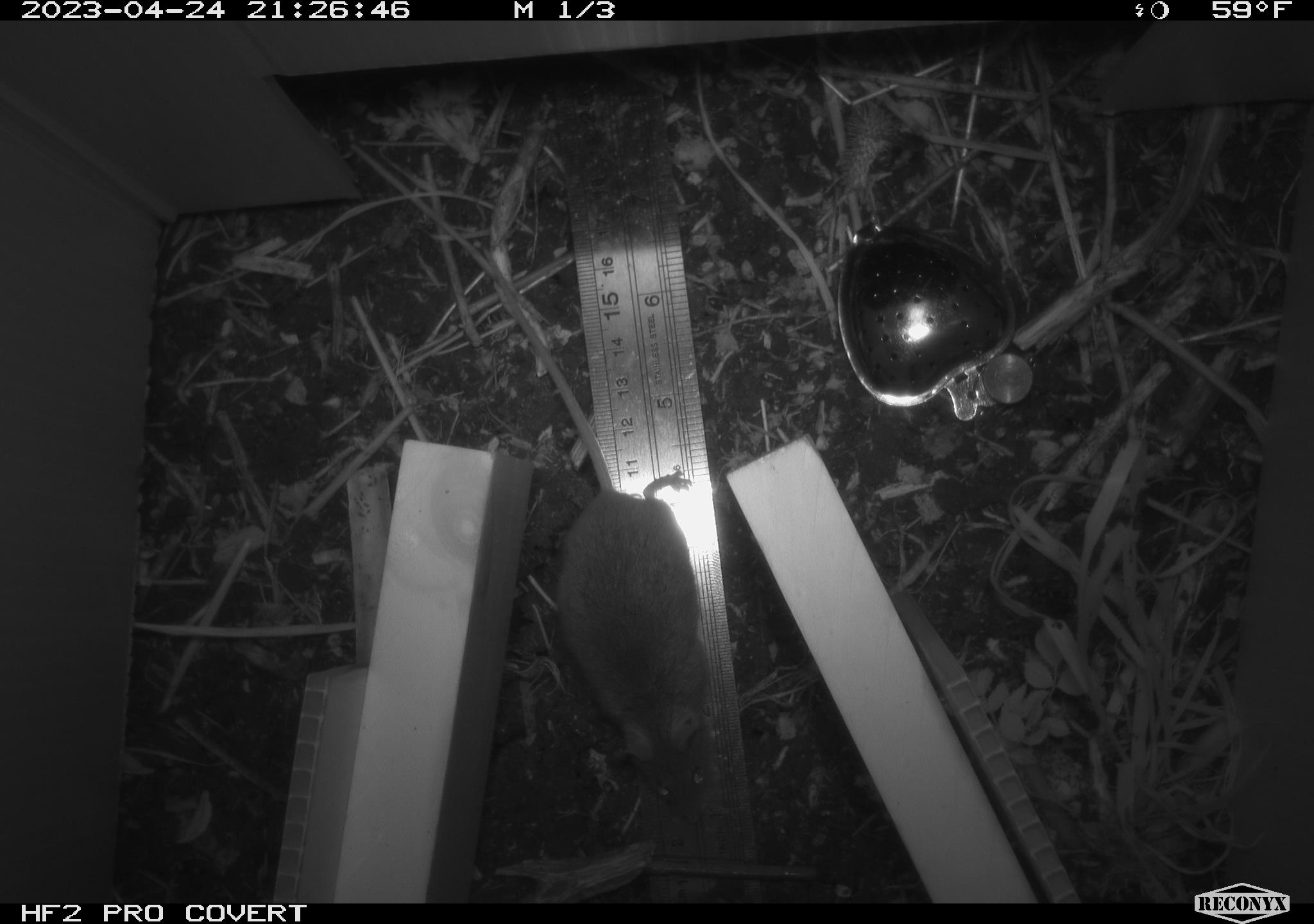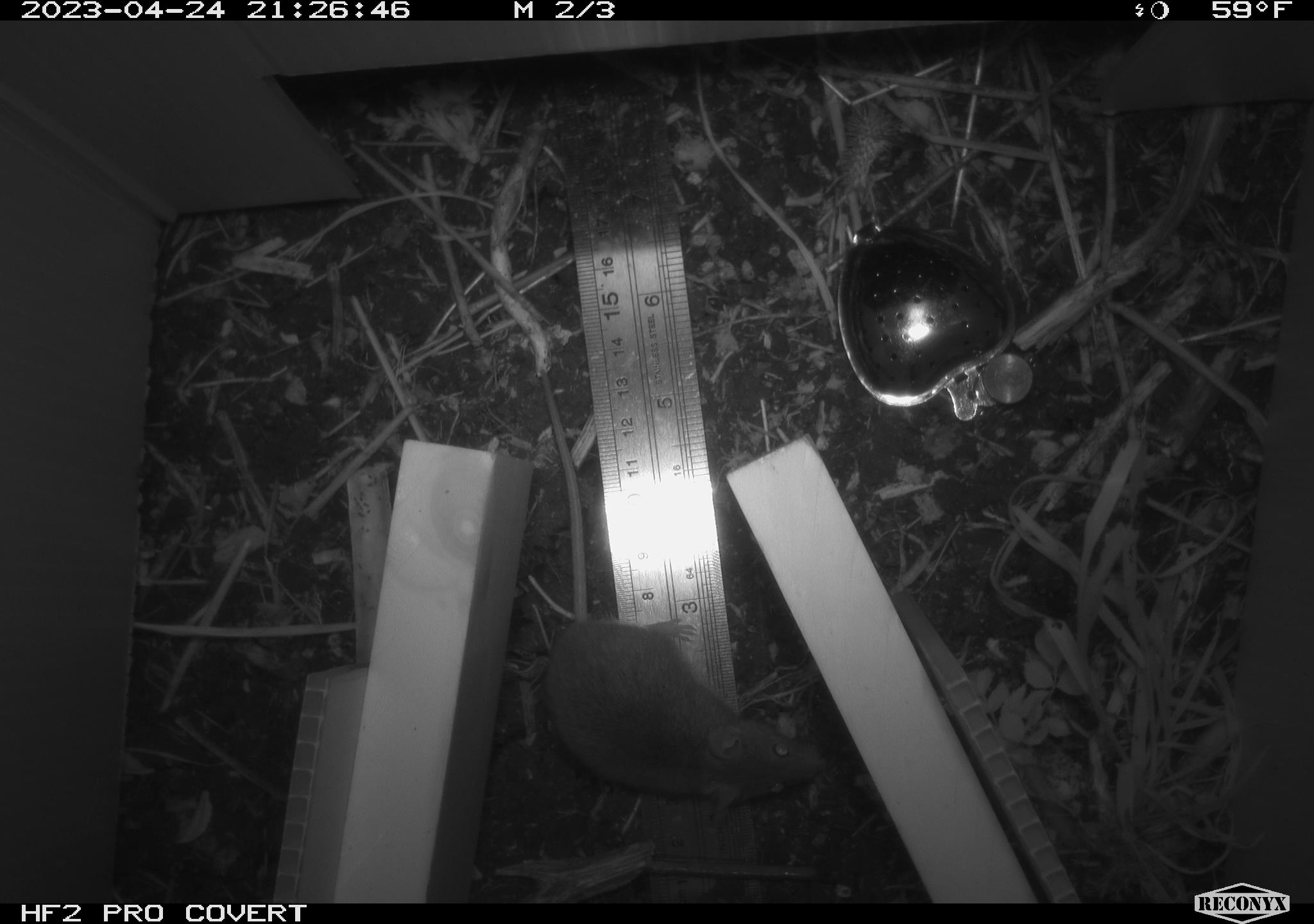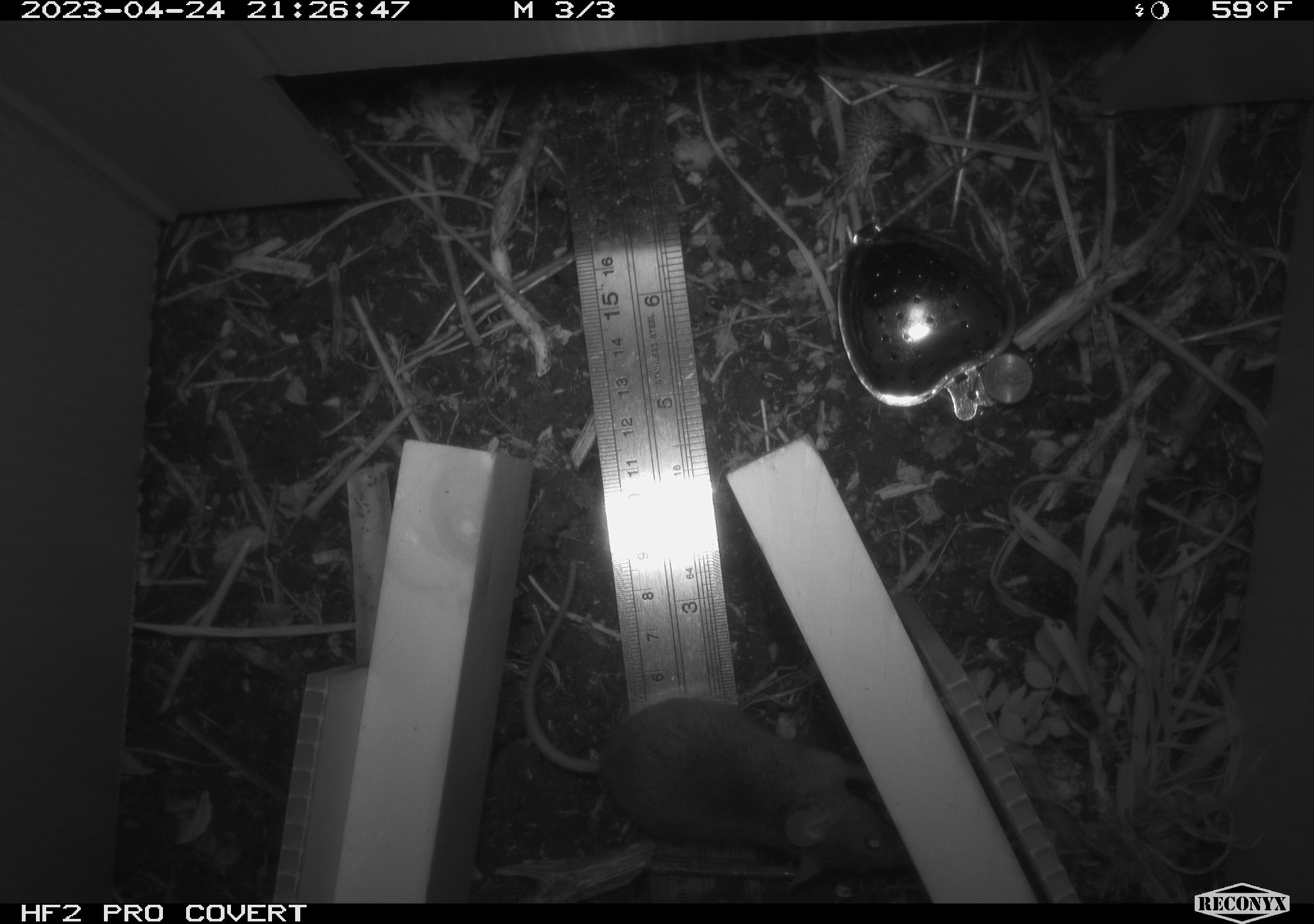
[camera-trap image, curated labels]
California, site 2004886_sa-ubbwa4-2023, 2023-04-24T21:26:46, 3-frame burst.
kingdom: Animalia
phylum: Chordata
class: Mammalia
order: Rodentia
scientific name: Rodentia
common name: mouse species